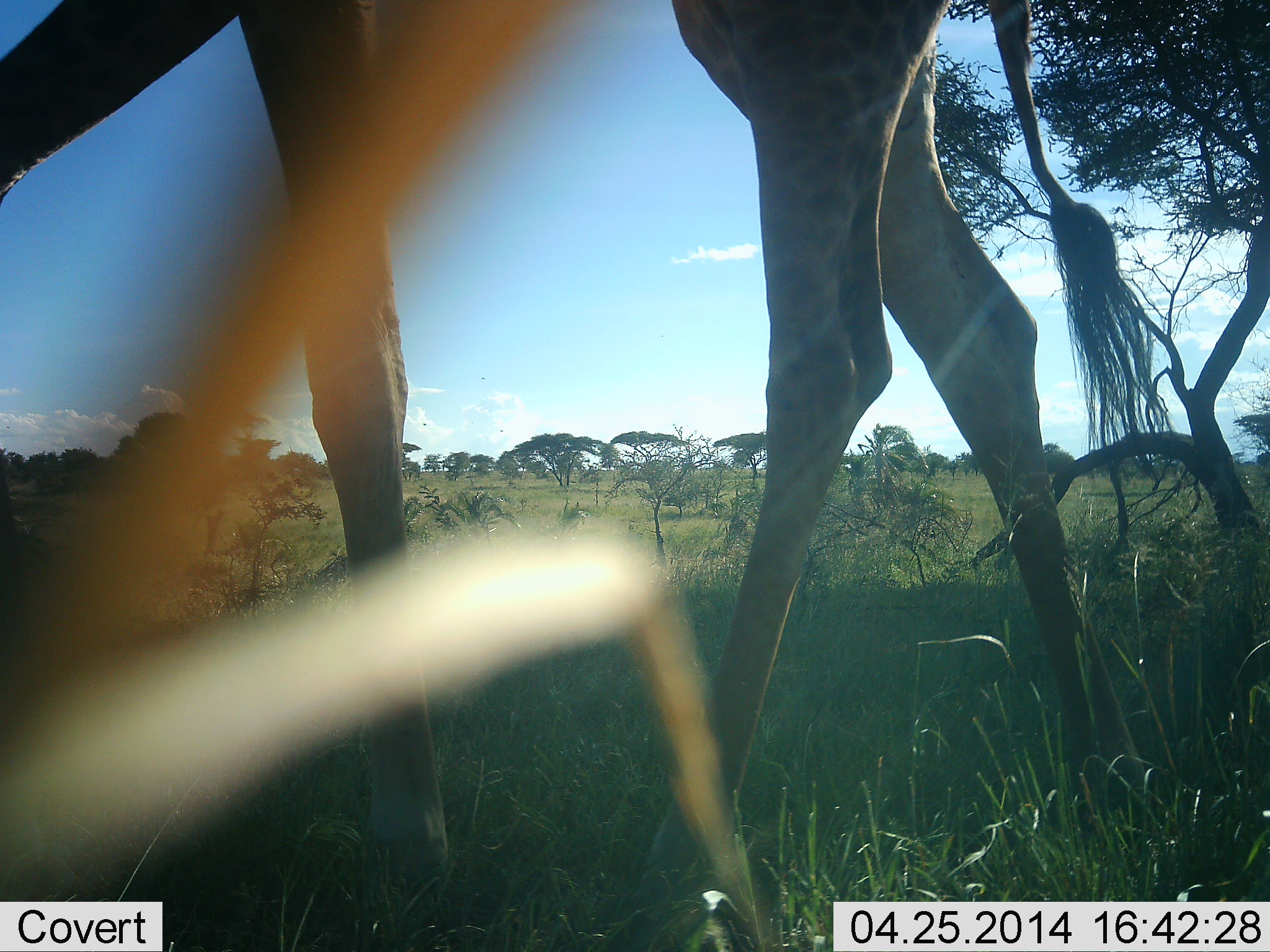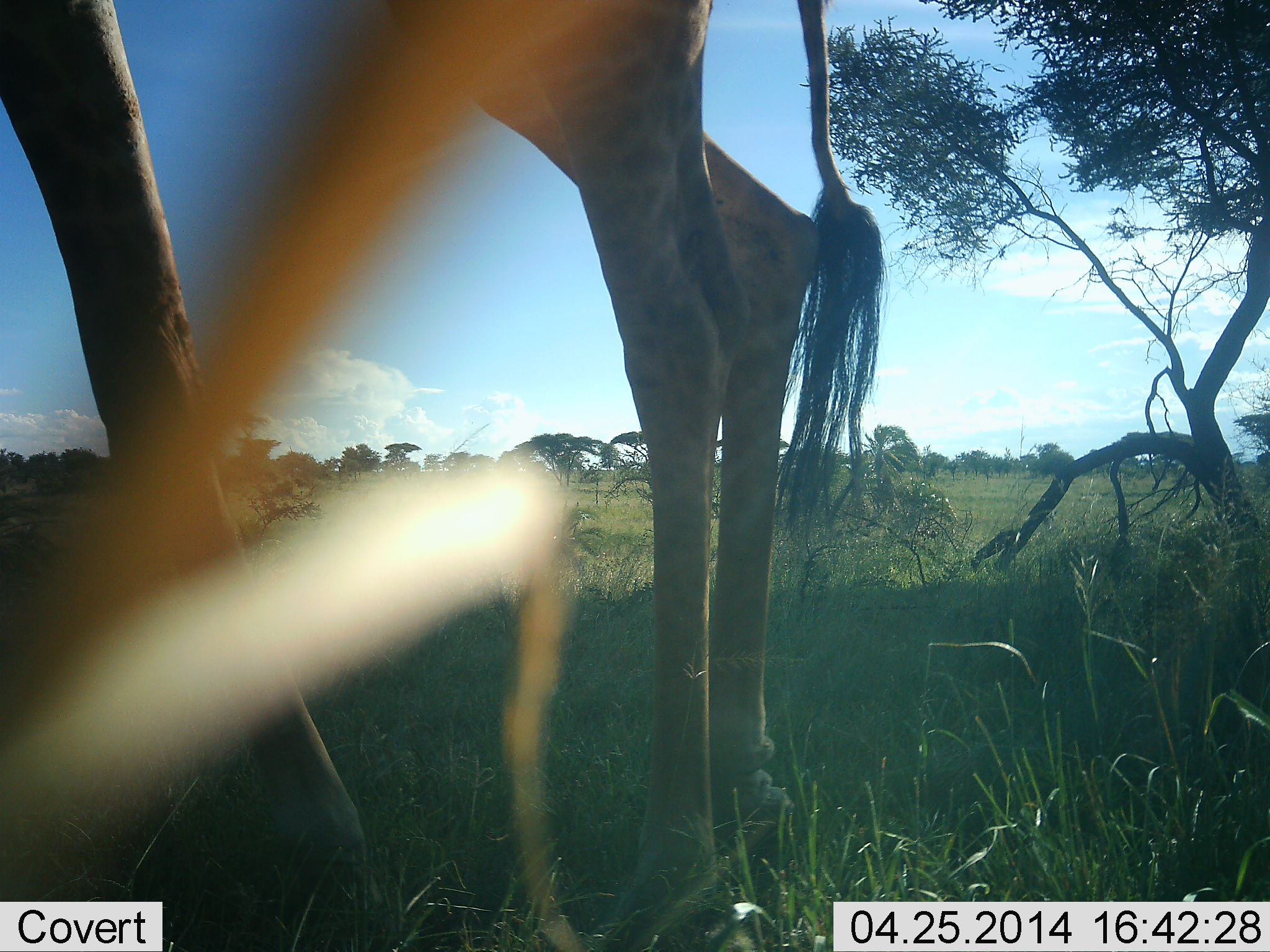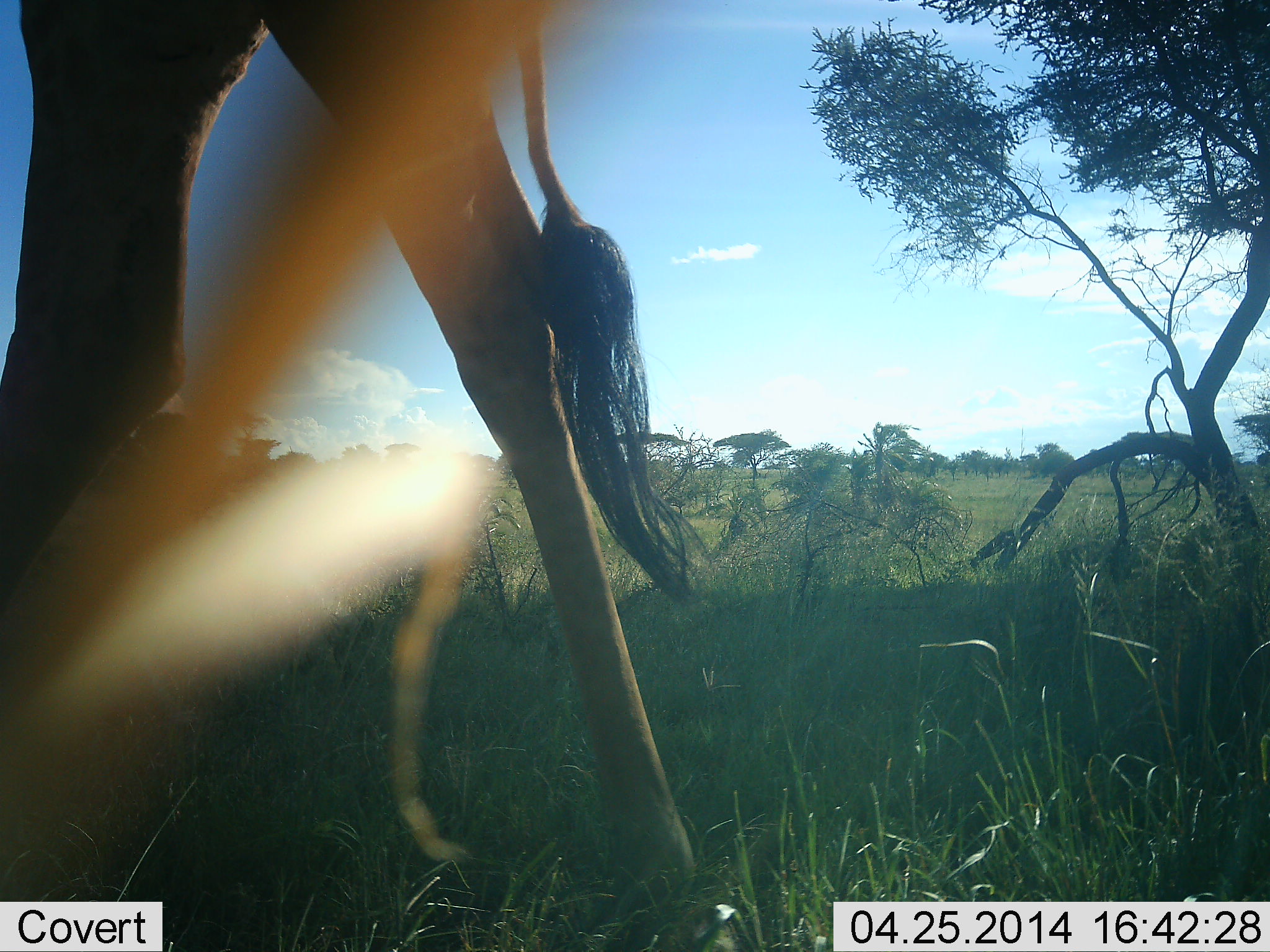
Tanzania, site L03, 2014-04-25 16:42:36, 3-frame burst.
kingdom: Animalia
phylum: Chordata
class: Mammalia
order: Artiodactyla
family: Giraffidae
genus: Giraffa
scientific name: Giraffa camelopardalis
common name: giraffe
Giraffe (Giraffa camelopardalis), count 1. Behavior (volunteer vote fractions): standing 40%, resting 0%, moving 60%, interacting 0%. Young present (vote fraction): 0%. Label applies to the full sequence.